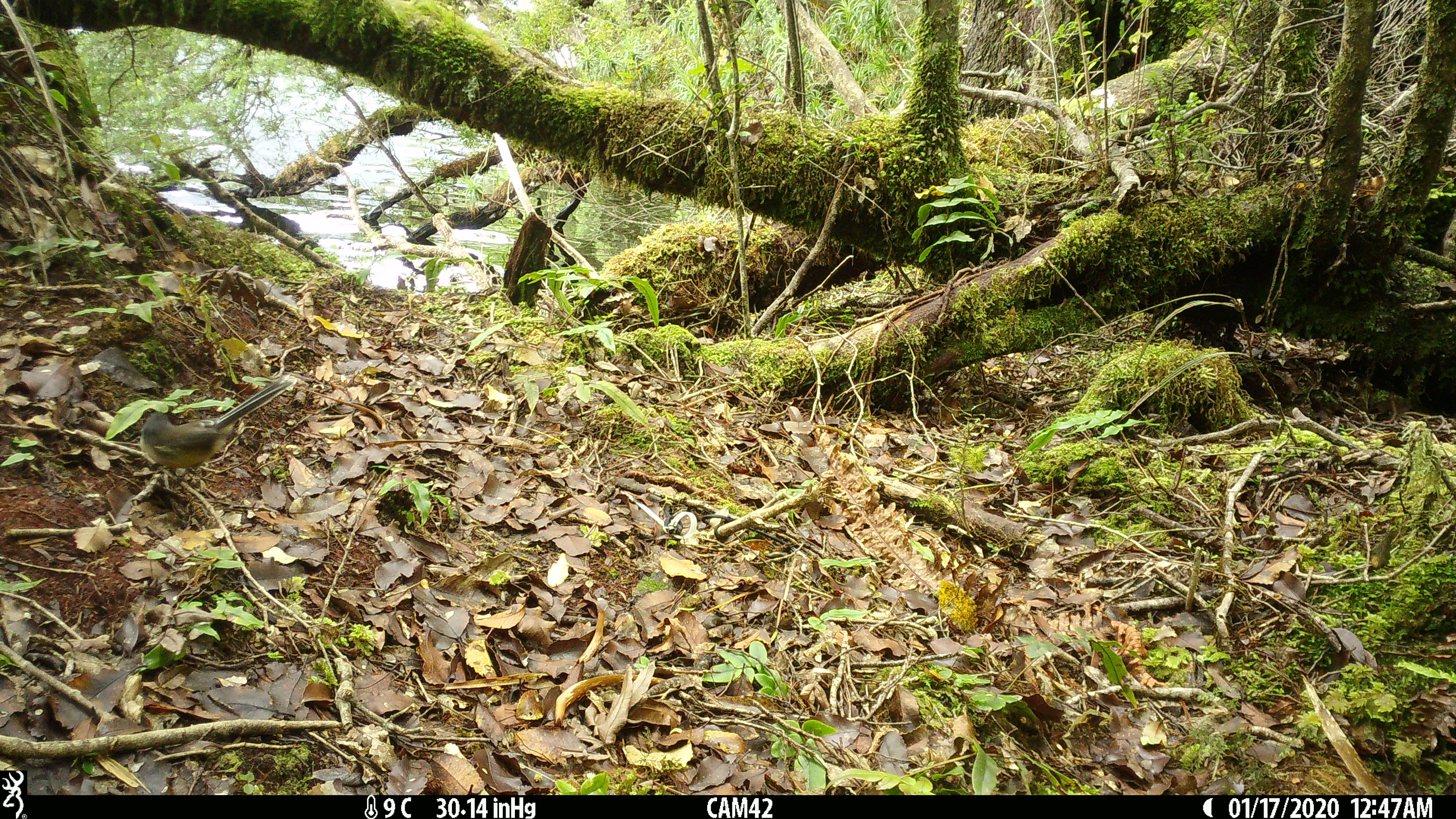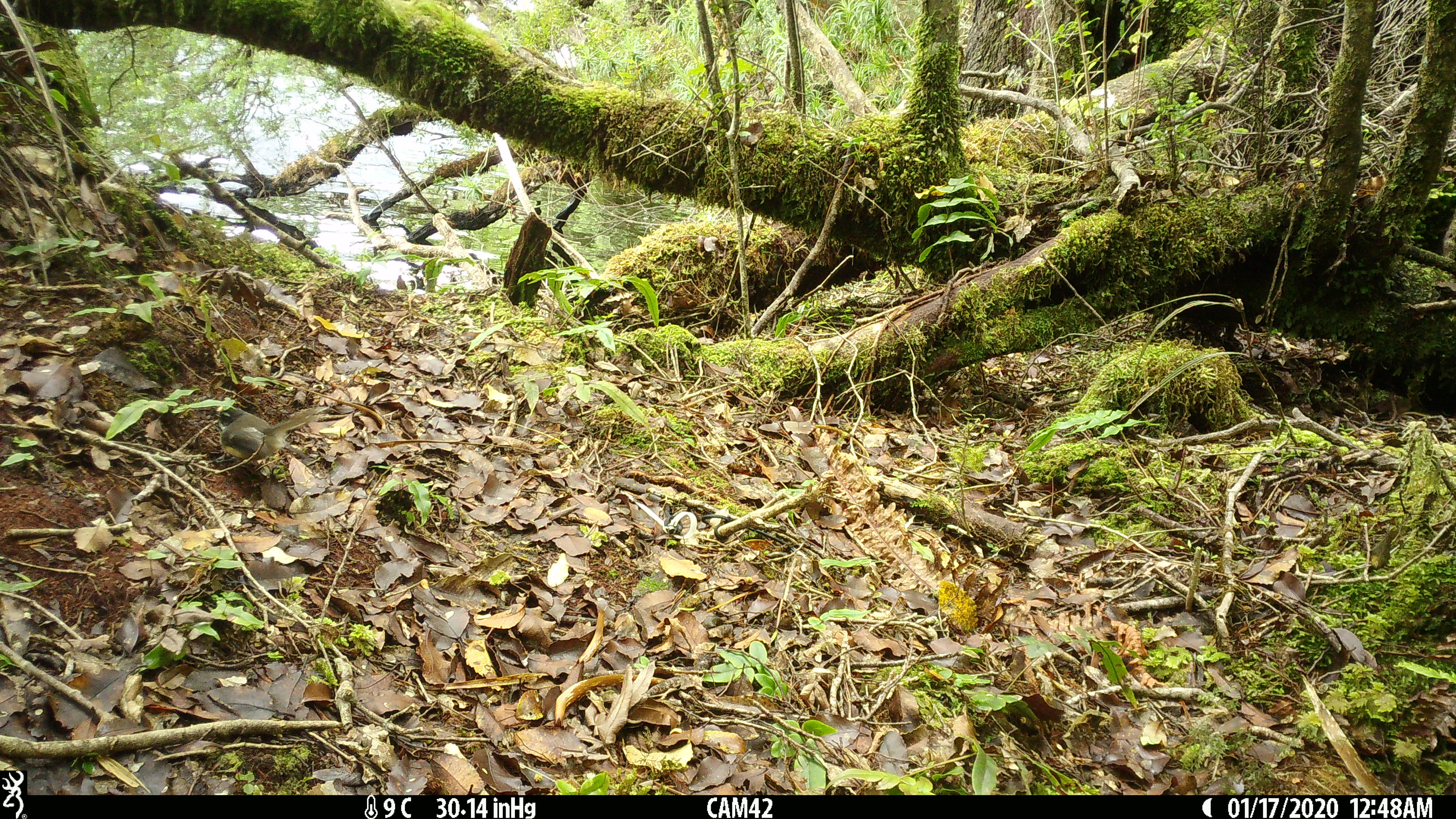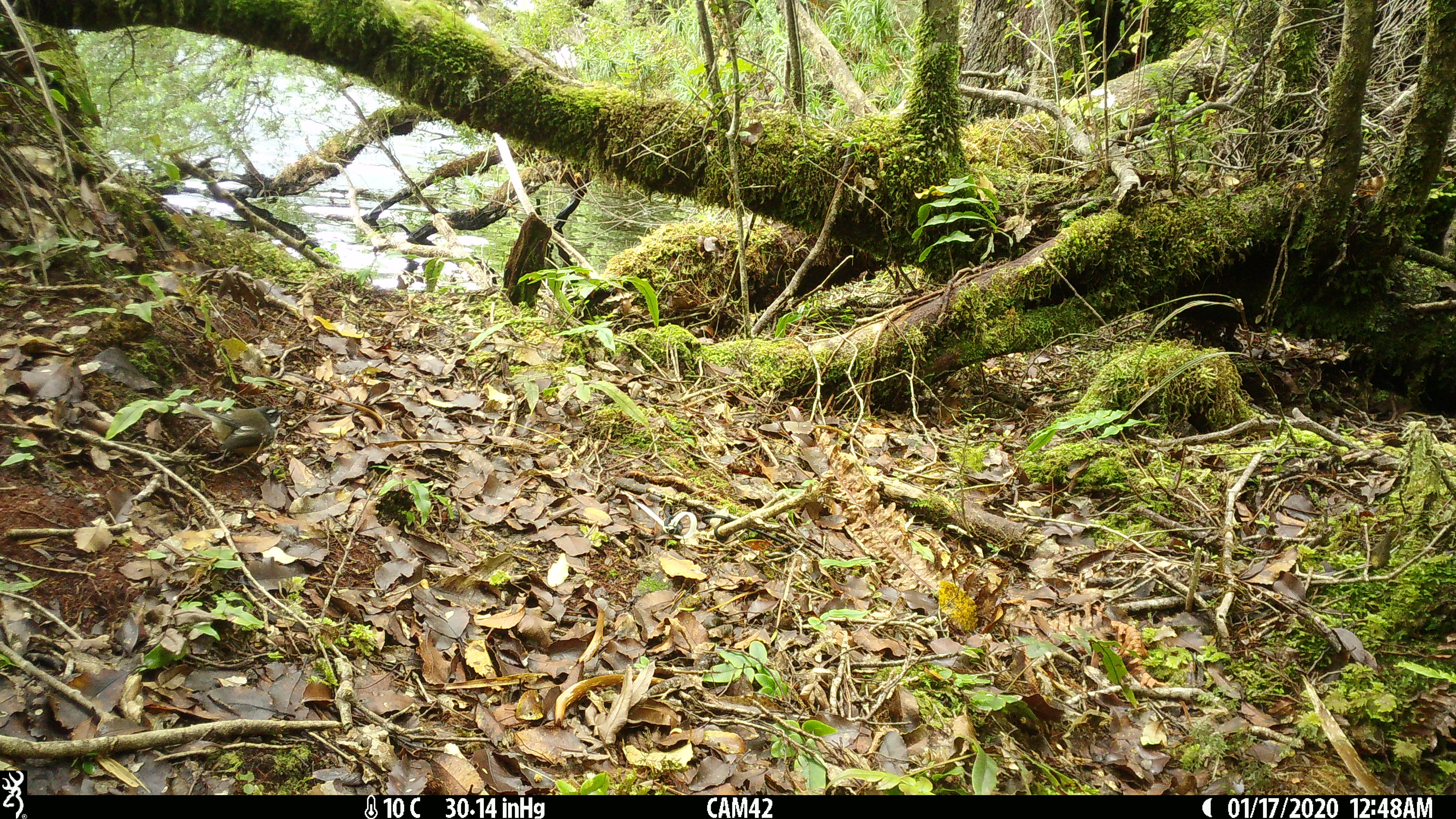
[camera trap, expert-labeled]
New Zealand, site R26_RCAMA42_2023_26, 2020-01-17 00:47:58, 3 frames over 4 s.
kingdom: Animalia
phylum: Chordata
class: Aves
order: Passeriformes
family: Rhipiduridae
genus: Rhipidura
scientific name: Rhipidura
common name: fantails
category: fantail